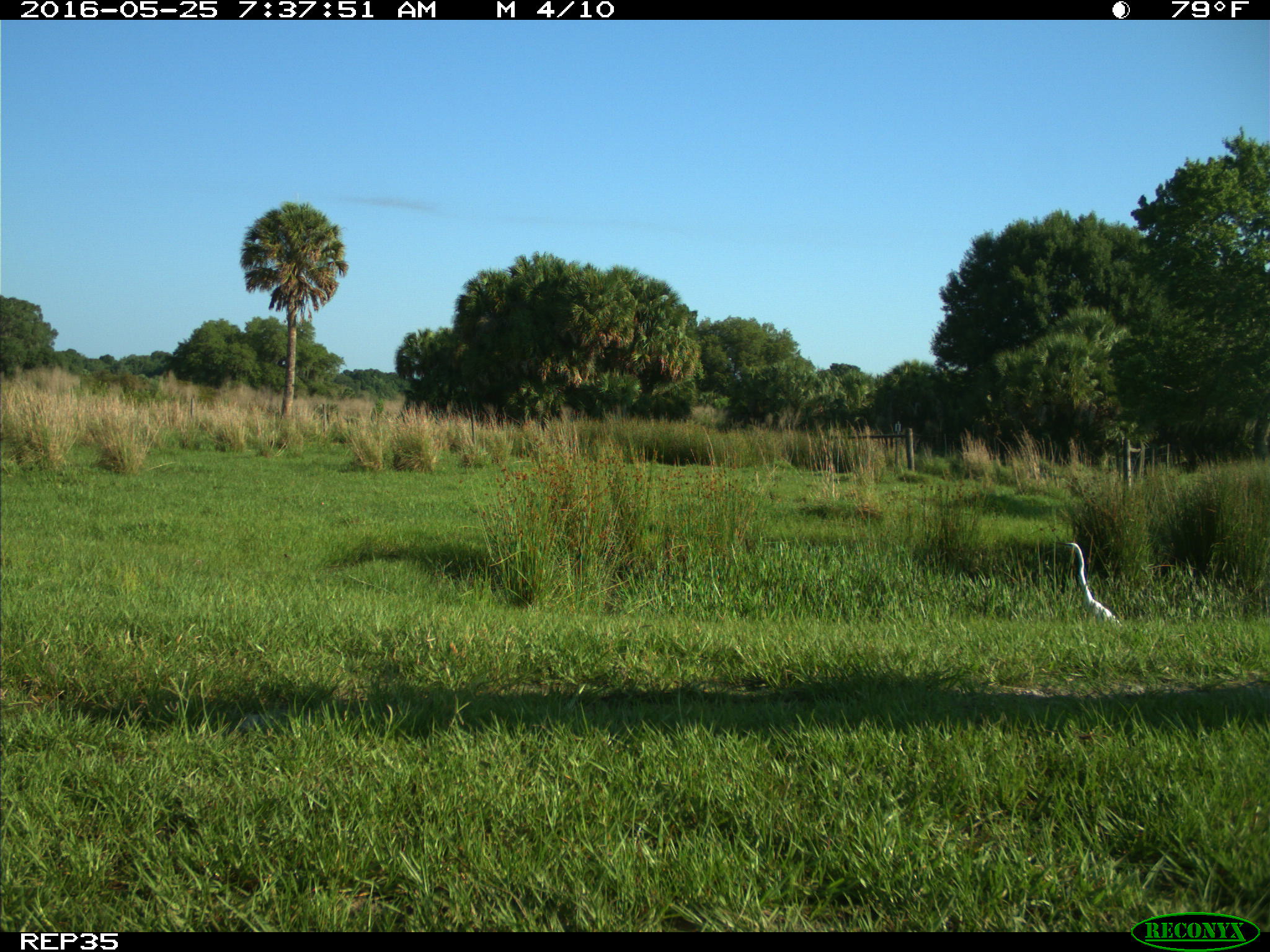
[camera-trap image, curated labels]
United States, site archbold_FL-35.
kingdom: Animalia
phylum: Chordata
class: Aves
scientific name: Aves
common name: birds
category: unidentified bird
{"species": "unidentified bird (birds) (Aves)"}